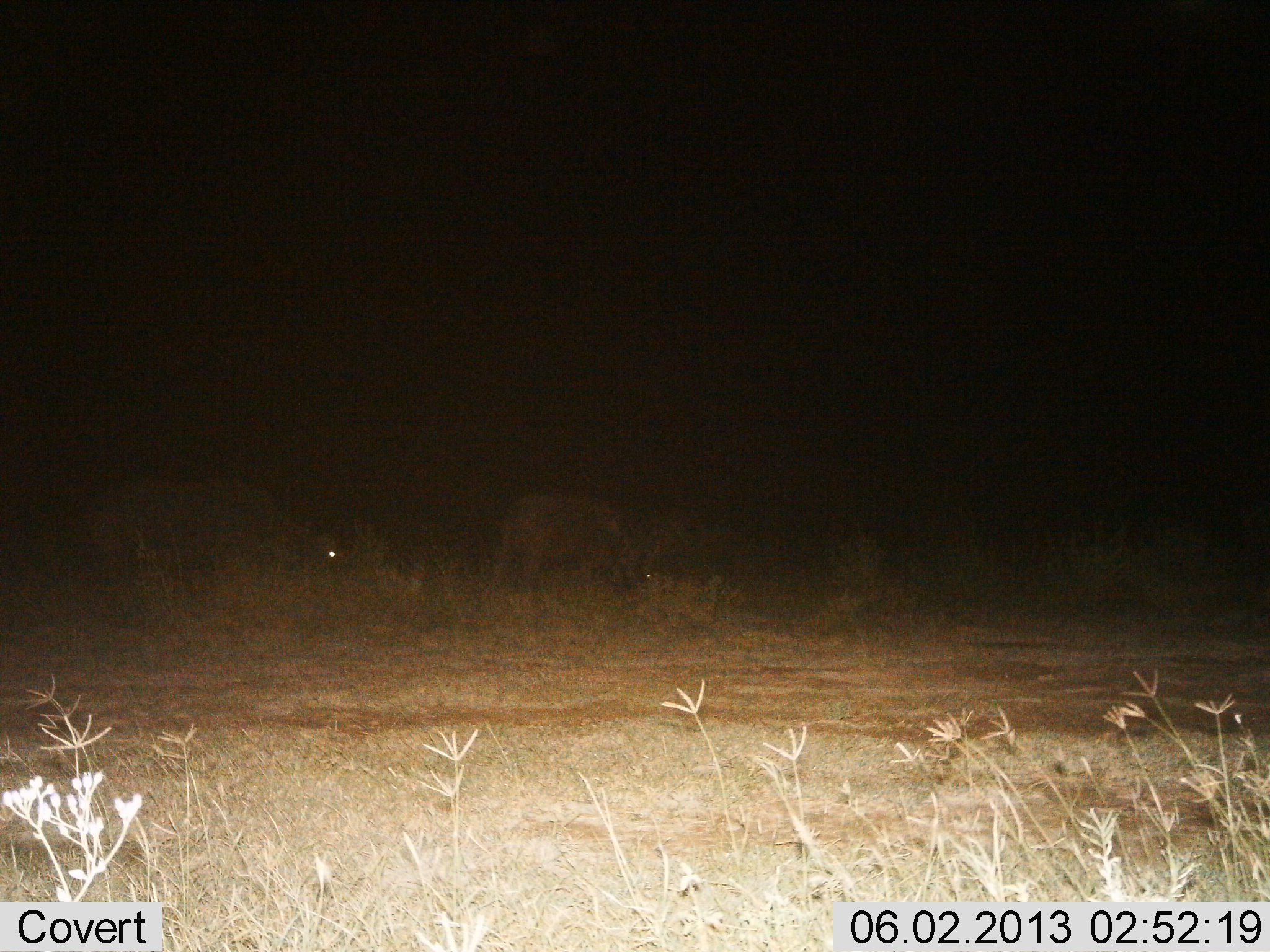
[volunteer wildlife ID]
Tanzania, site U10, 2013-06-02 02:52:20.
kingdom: Animalia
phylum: Chordata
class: Mammalia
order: Artiodactyla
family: Bovidae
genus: Syncerus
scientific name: Syncerus caffer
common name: cape buffalo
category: buffalo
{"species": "buffalo (cape buffalo) (Syncerus caffer)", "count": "2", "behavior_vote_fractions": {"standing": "44%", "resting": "0%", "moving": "22%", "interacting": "0%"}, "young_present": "0%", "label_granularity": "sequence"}